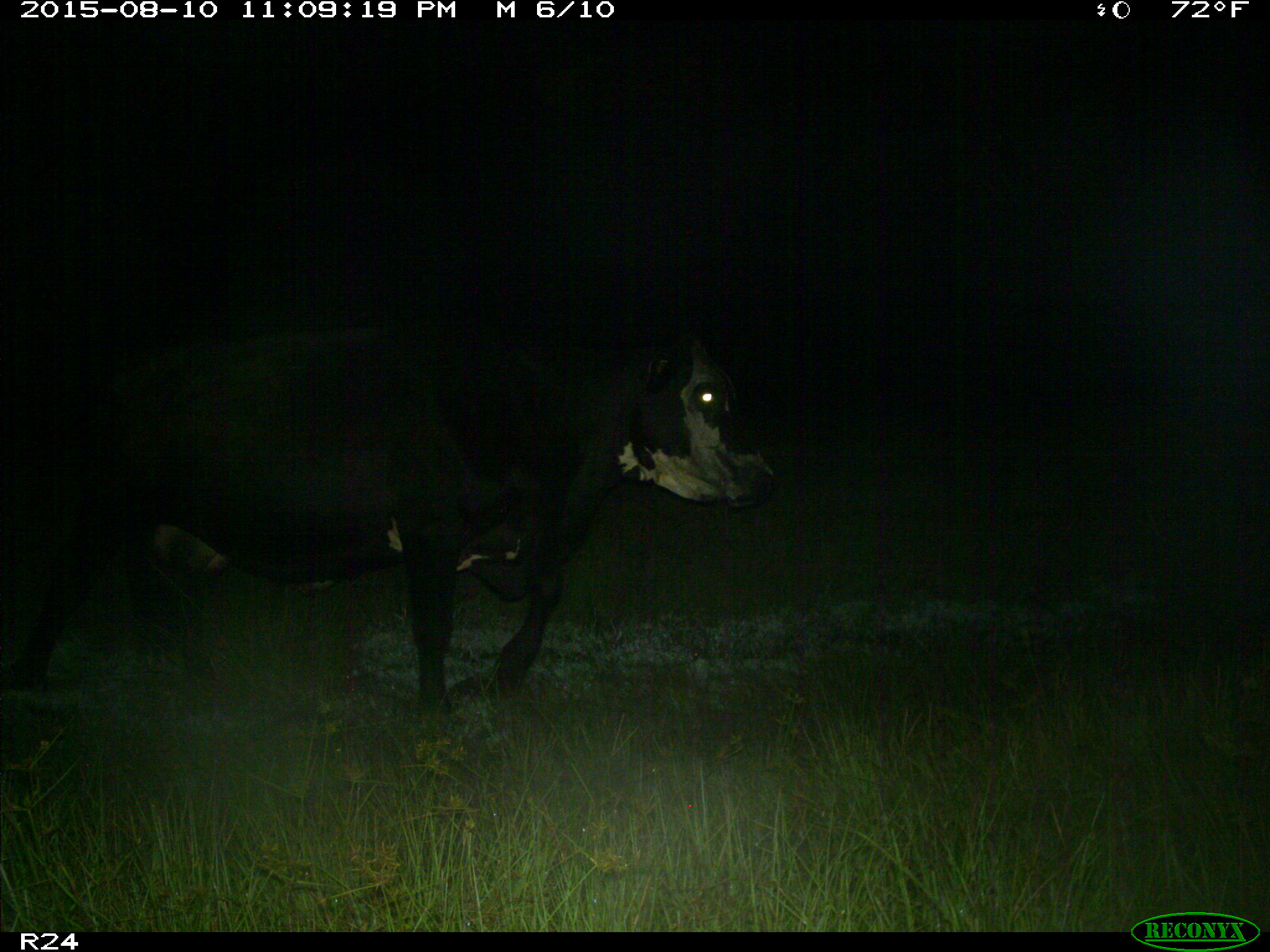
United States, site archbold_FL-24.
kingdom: Animalia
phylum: Chordata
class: Mammalia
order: Artiodactyla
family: Bovidae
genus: Bos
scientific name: Bos taurus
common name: domestic cow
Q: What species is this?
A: Bos taurus (domestic cow).